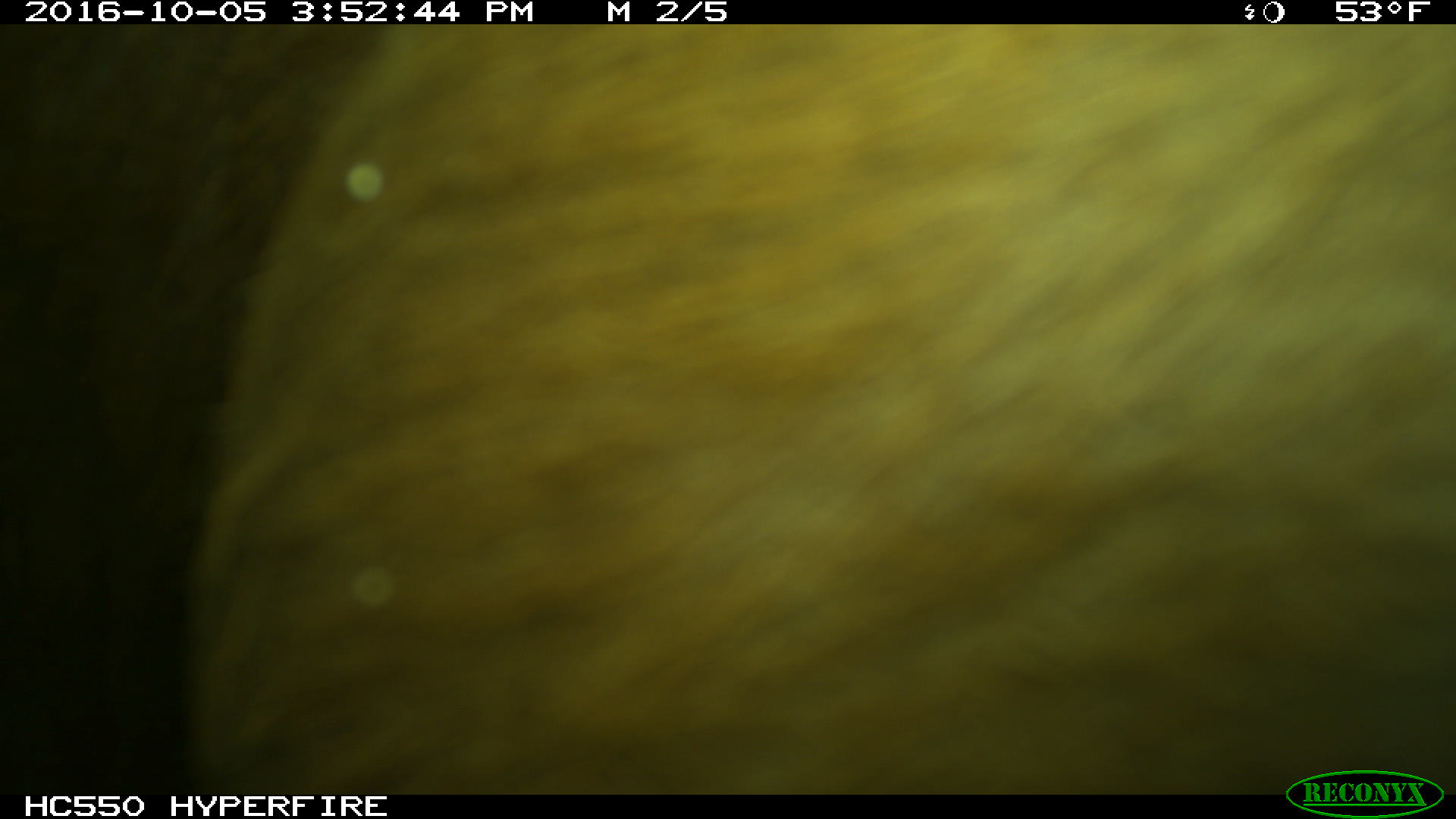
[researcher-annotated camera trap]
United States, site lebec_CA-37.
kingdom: Animalia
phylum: Chordata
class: Mammalia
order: Artiodactyla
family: Bovidae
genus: Bos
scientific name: Bos taurus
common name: domestic cow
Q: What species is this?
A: Bos taurus (domestic cow).